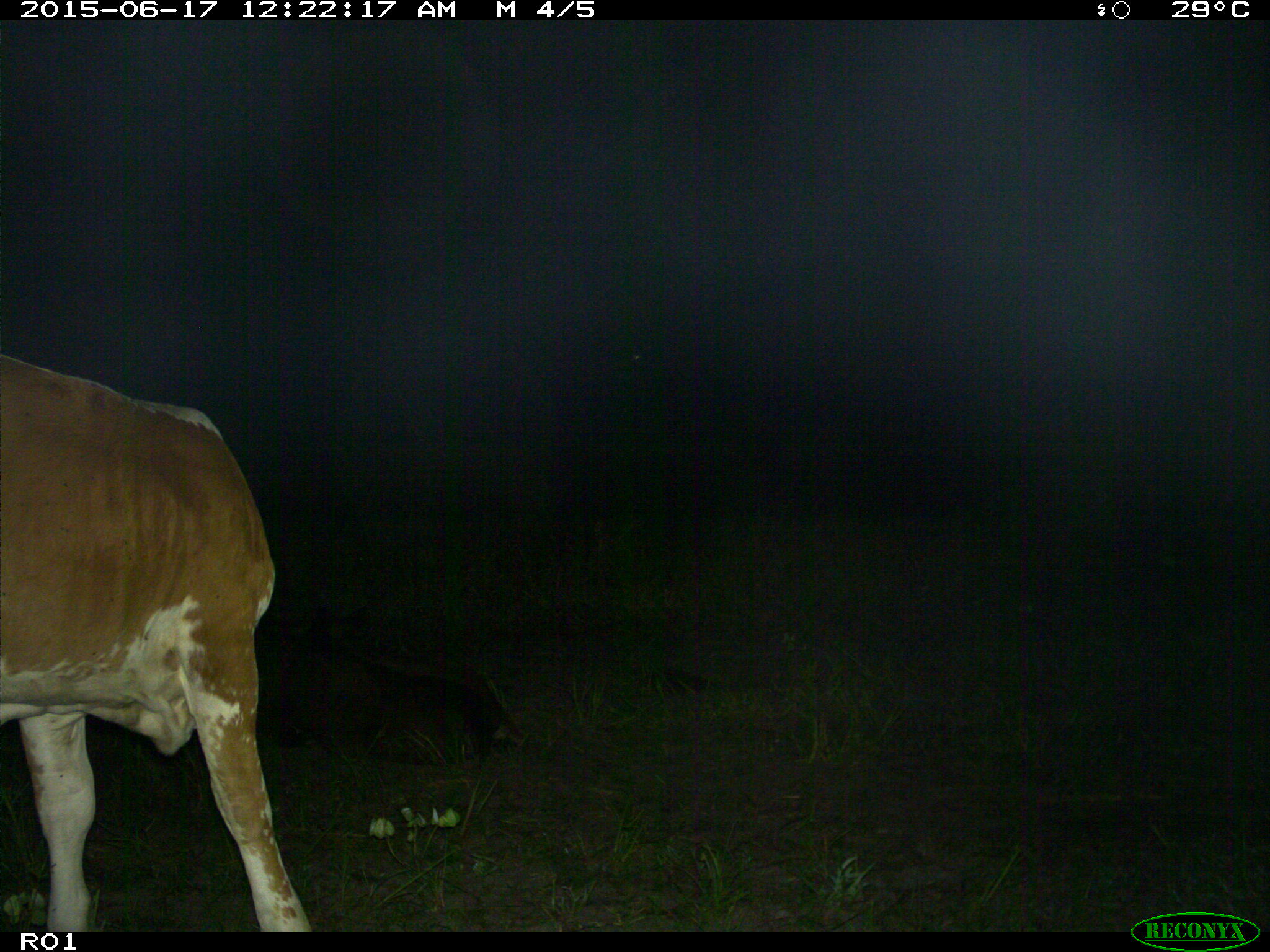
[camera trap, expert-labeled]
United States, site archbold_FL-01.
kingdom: Animalia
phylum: Chordata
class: Mammalia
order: Artiodactyla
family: Bovidae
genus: Bos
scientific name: Bos taurus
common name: domestic cow